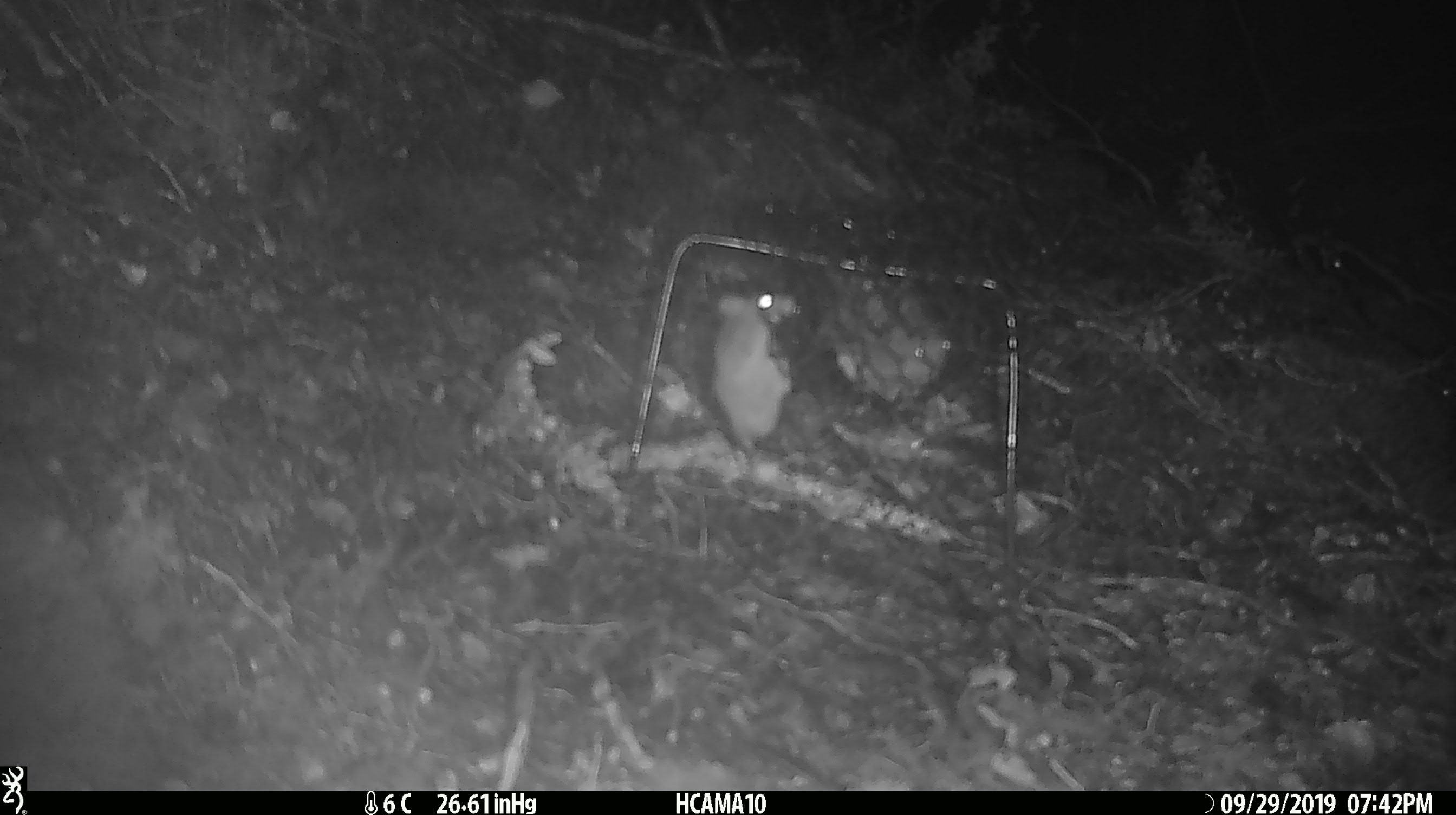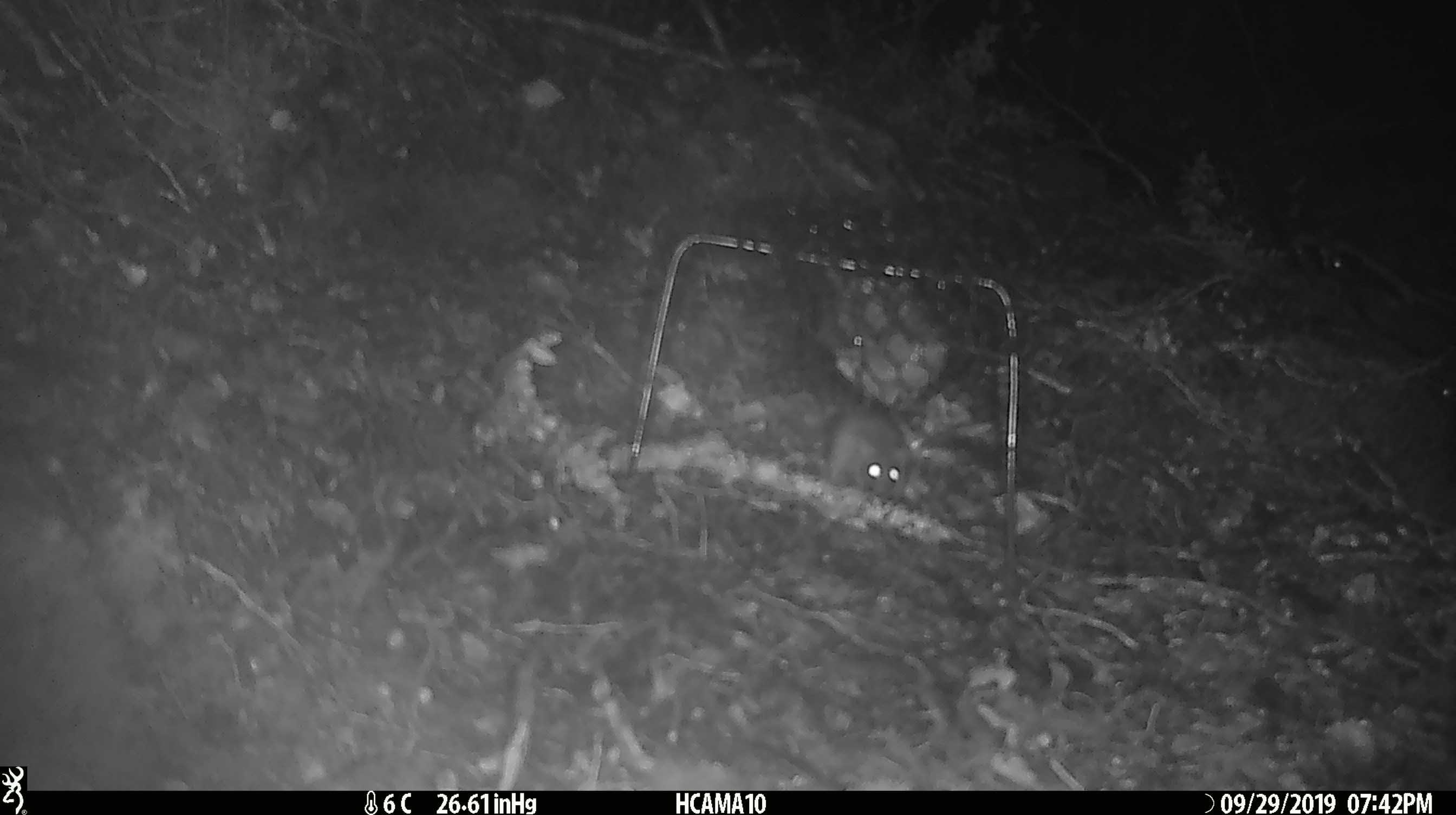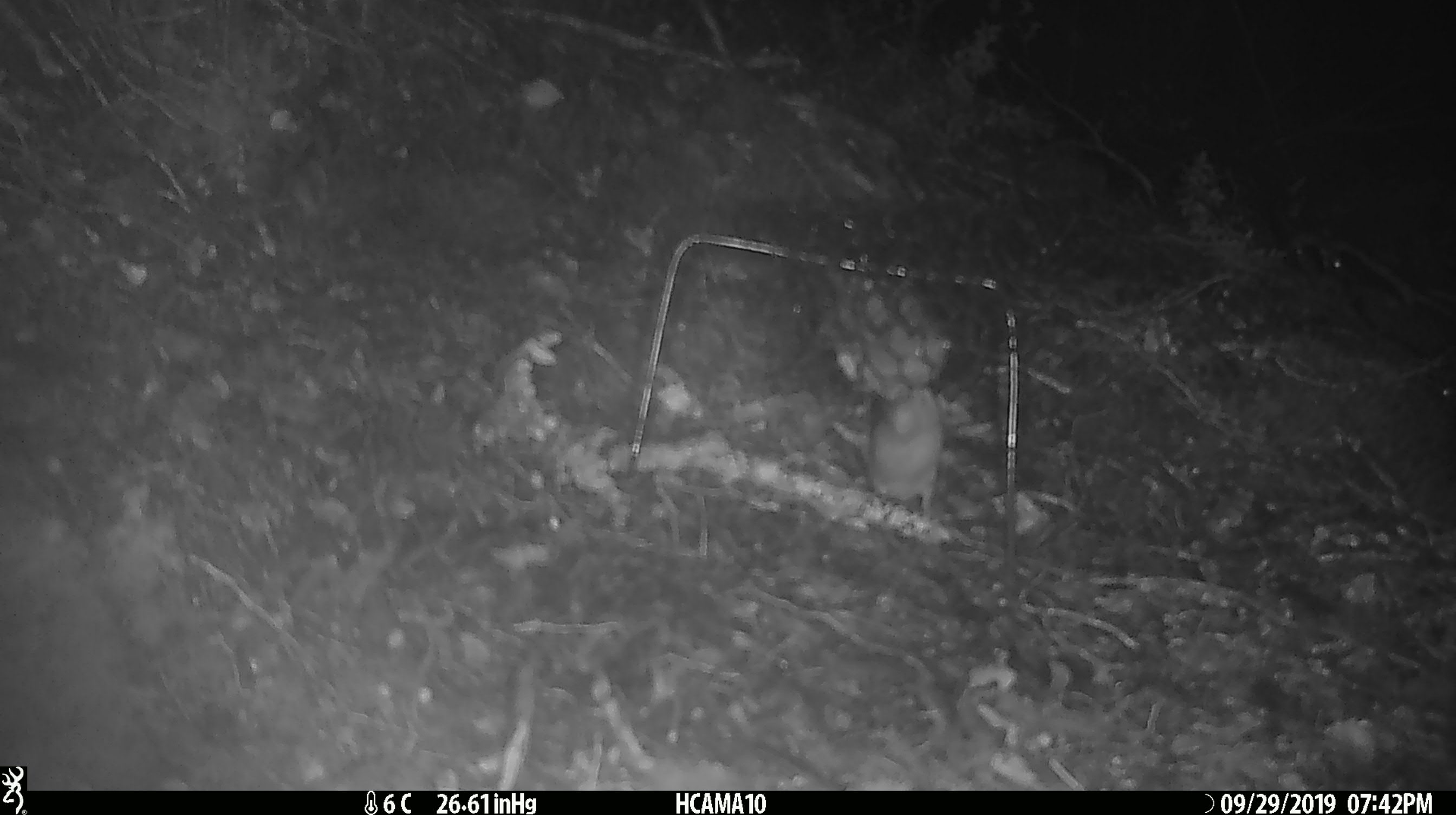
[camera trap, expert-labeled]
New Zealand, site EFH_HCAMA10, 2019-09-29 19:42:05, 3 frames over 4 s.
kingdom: Animalia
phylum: Chordata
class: Mammalia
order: Rodentia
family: Muridae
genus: Mus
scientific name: Mus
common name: mouse